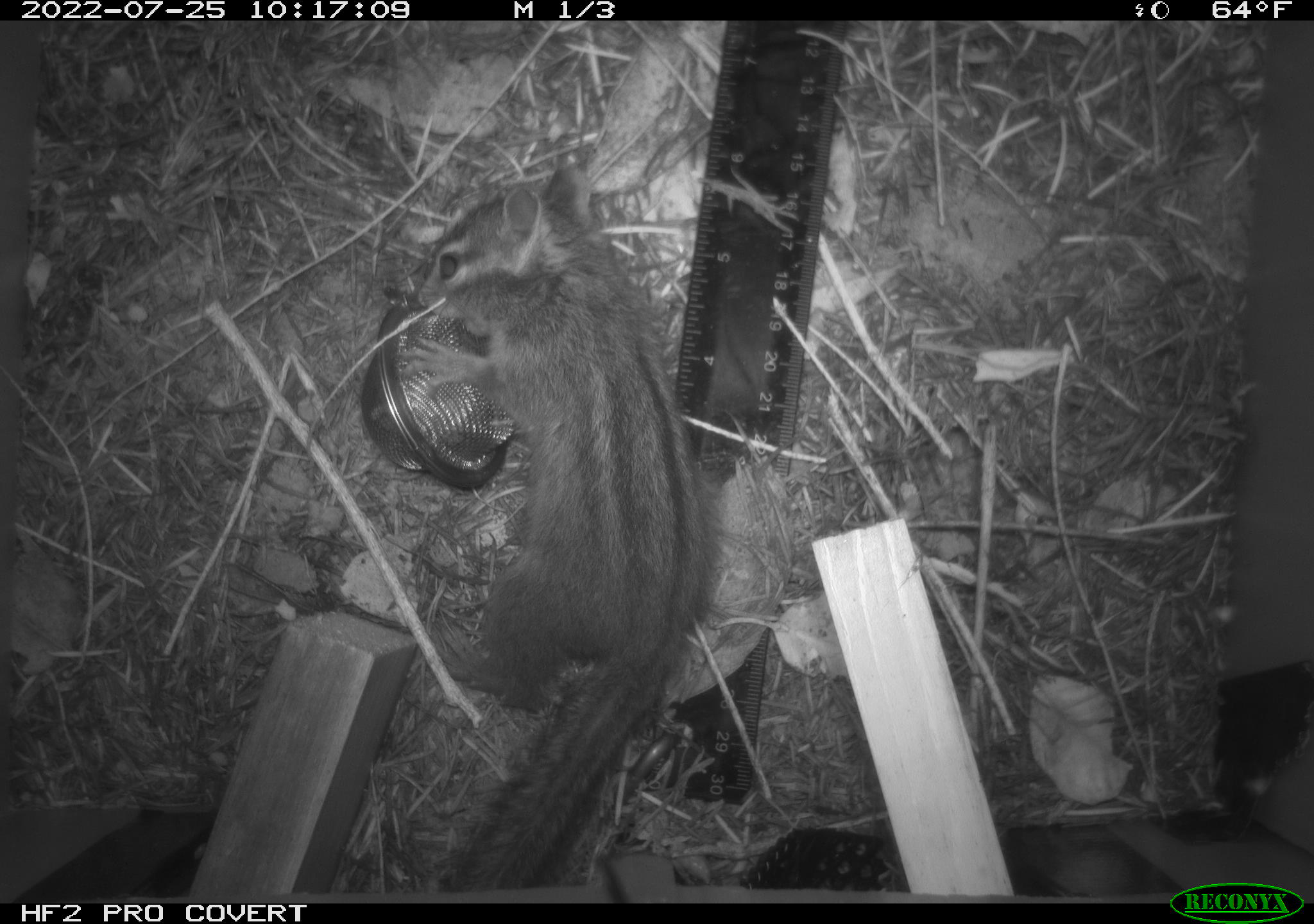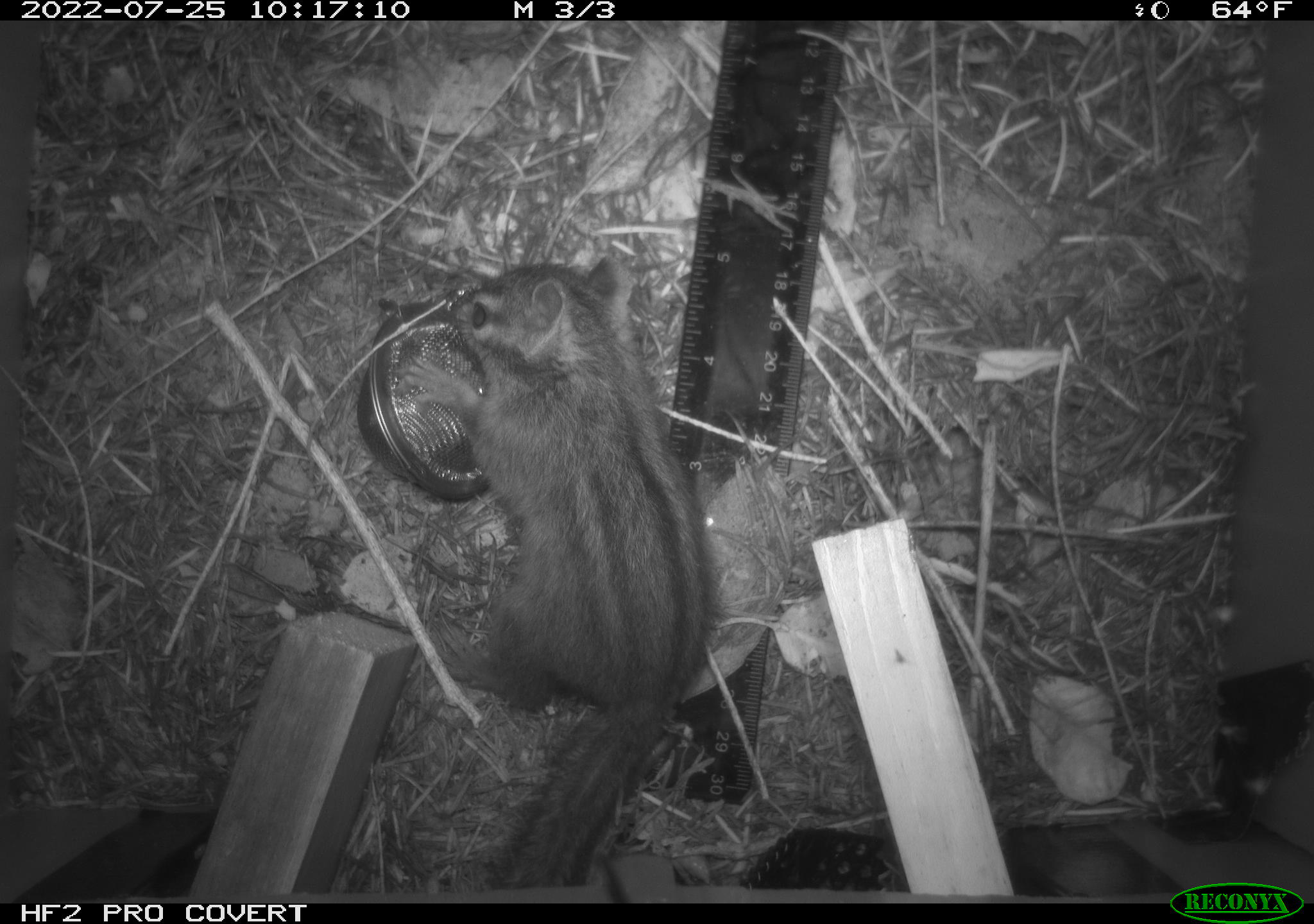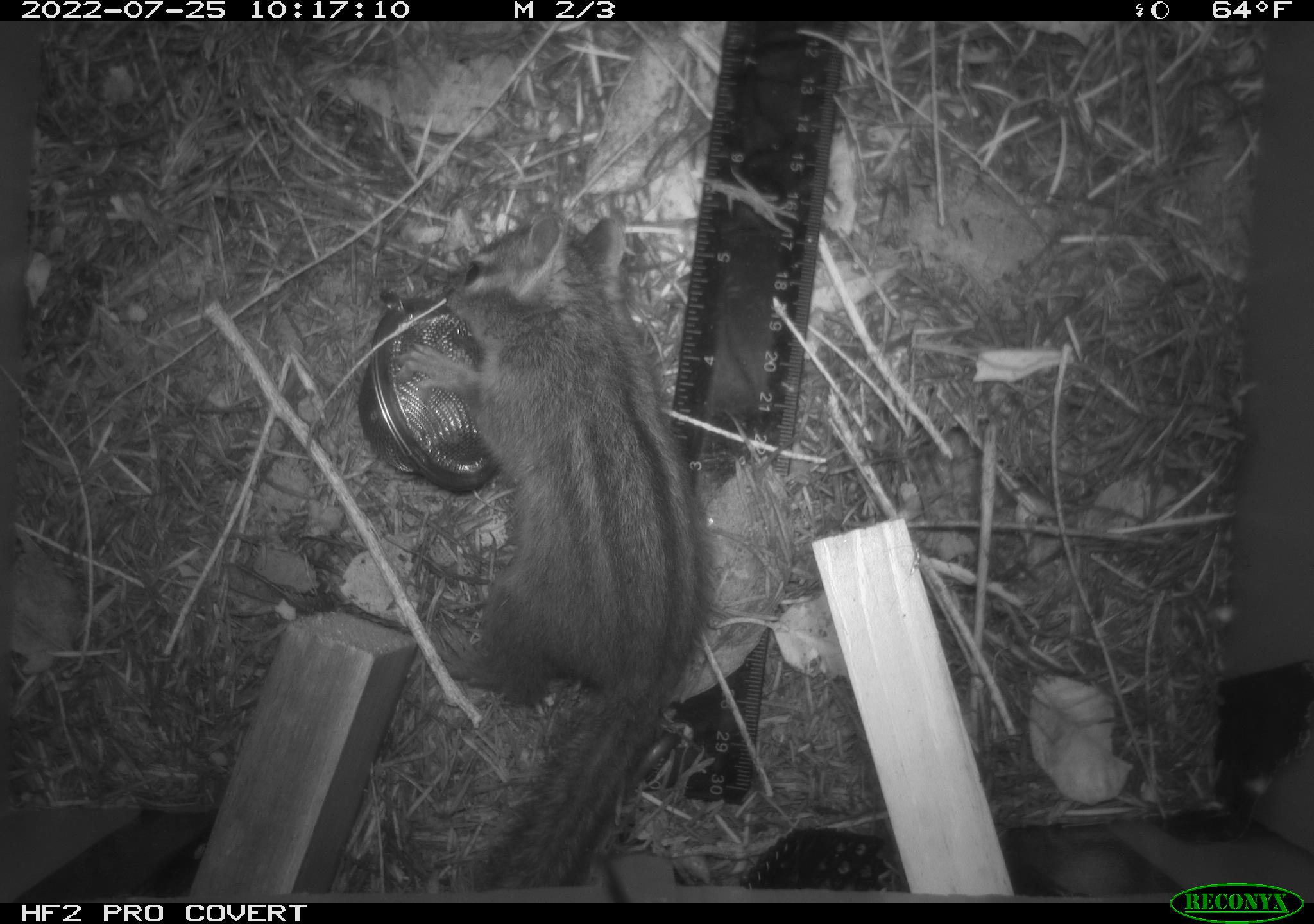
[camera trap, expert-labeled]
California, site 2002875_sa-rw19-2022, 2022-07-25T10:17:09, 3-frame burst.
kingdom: Animalia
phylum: Chordata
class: Mammalia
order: Rodentia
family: Sciuridae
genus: Neotamias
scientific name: Neotamias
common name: western chipmunks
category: neotamias species